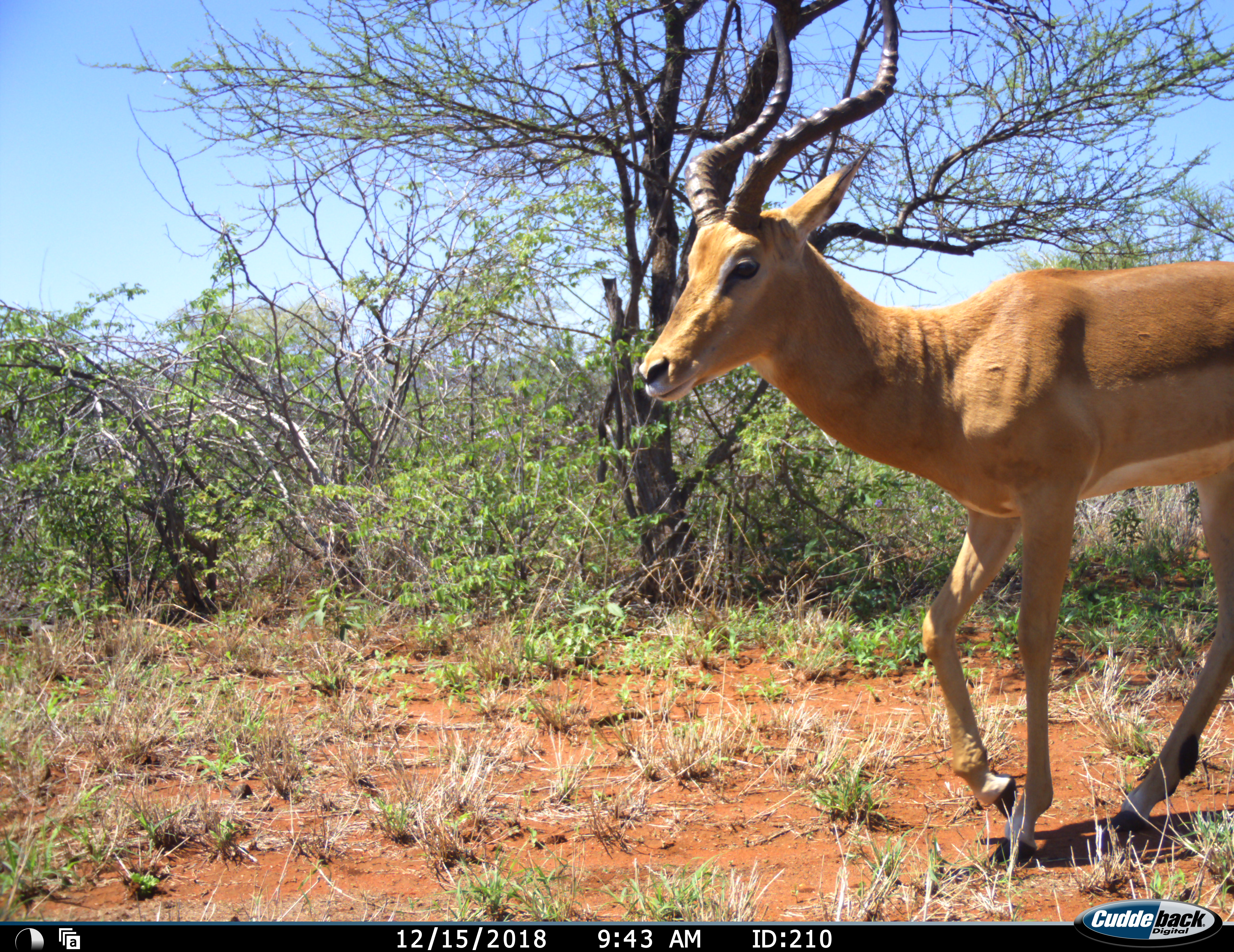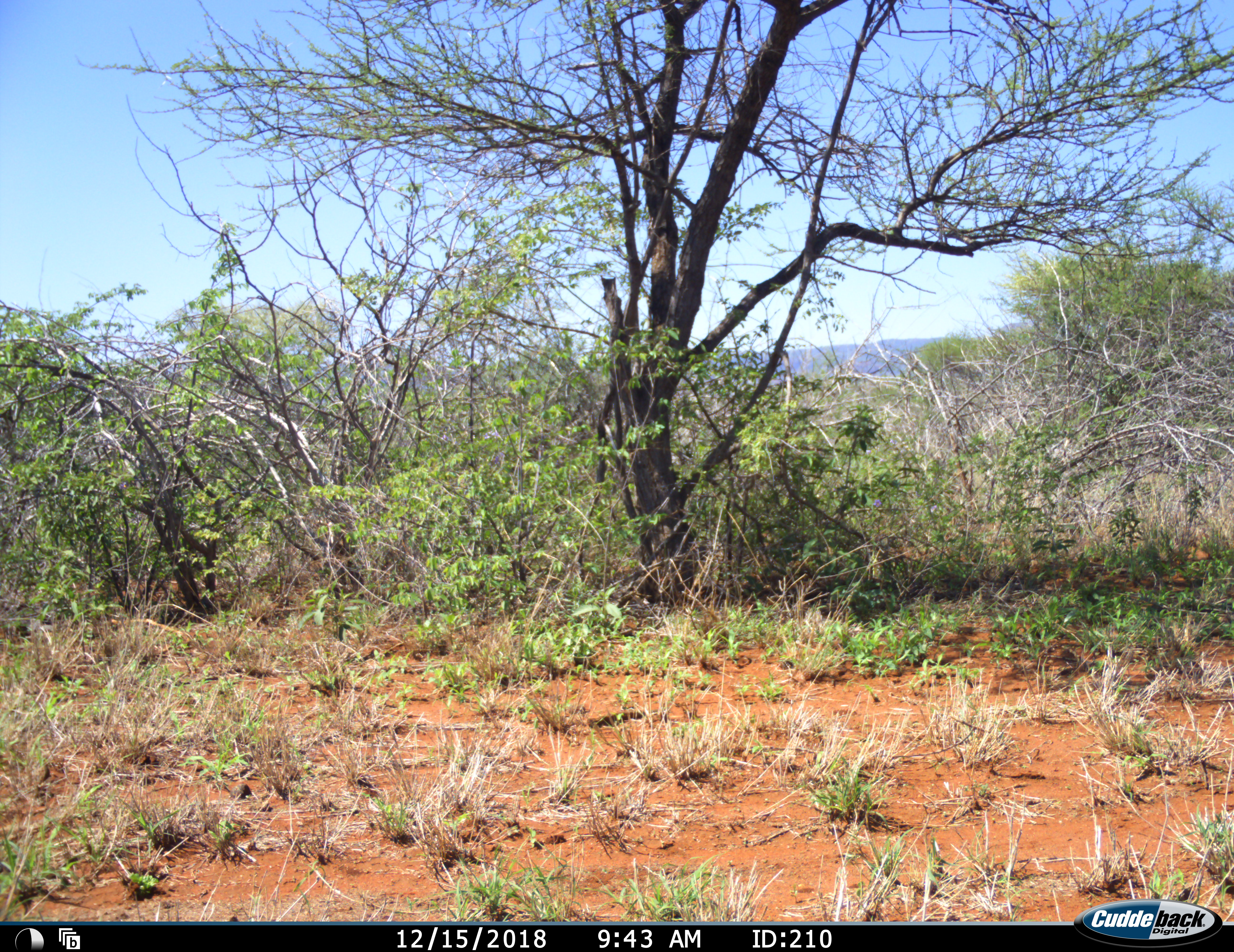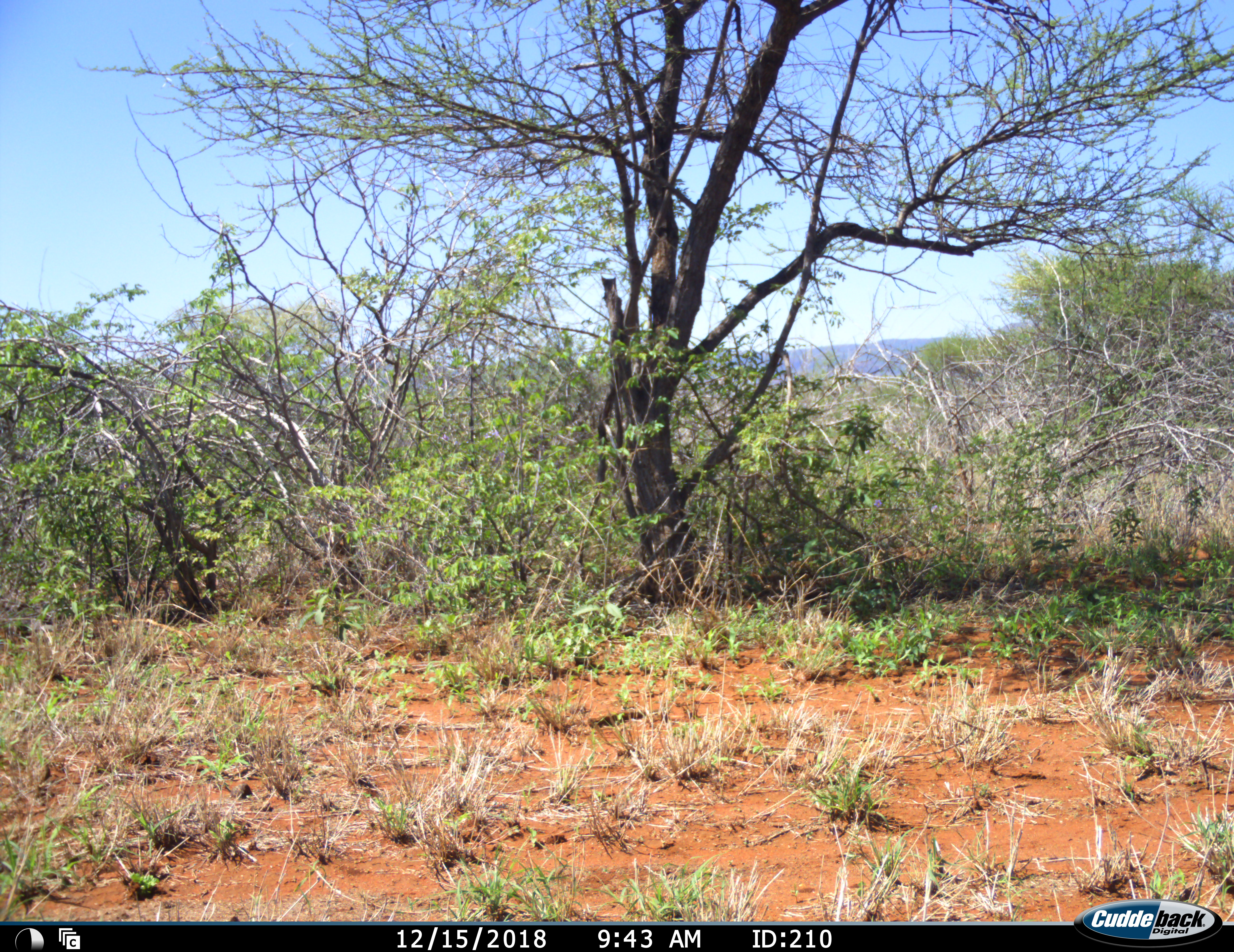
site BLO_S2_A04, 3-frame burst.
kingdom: Animalia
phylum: Chordata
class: Mammalia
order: Artiodactyla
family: Bovidae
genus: Aepyceros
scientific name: Aepyceros melampus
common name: impala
Impala (Aepyceros melampus), count 1. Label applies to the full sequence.